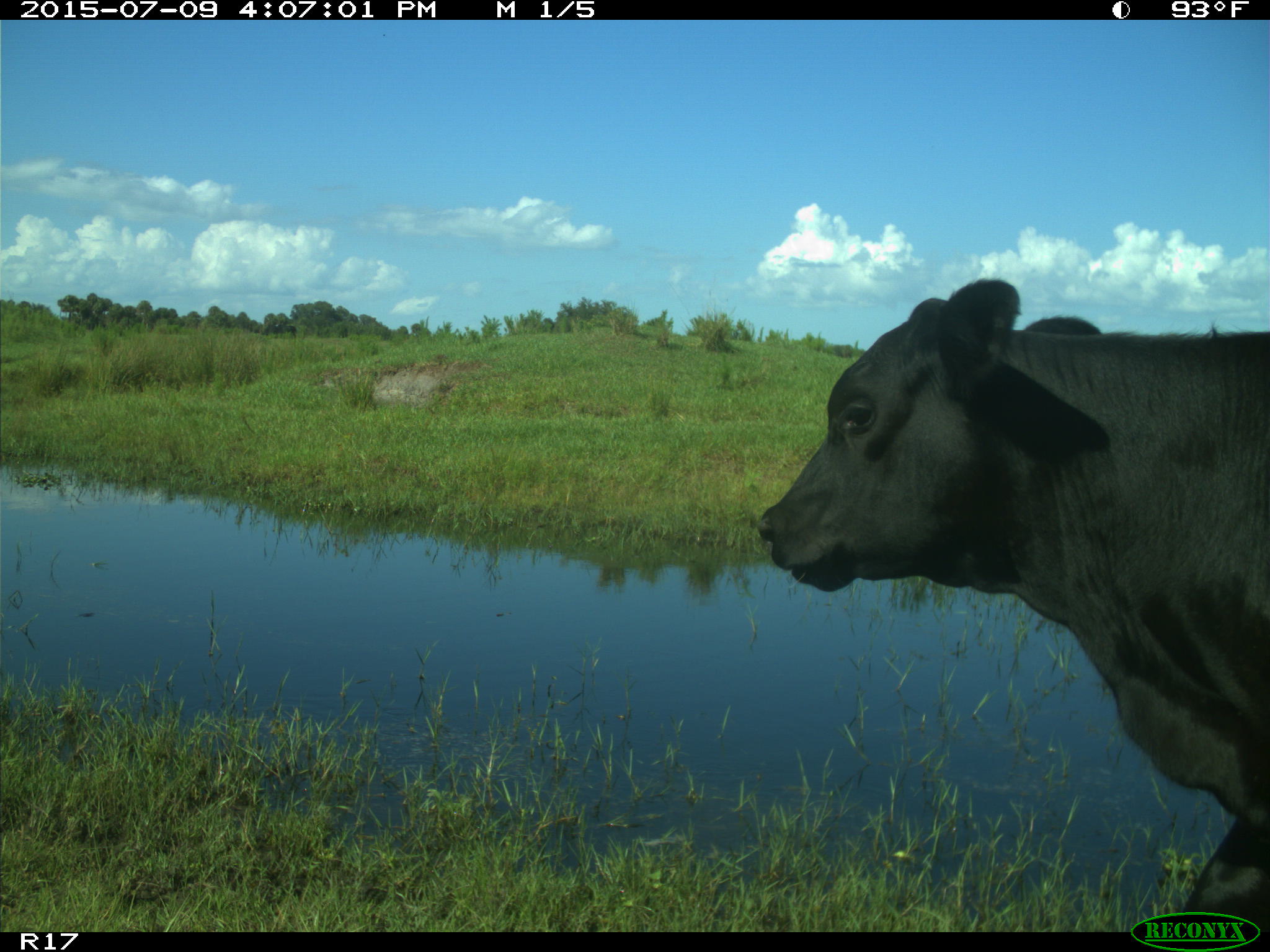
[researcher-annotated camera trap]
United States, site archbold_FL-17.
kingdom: Animalia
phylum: Chordata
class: Mammalia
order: Artiodactyla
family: Bovidae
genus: Bos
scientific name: Bos taurus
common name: domestic cow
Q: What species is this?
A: Bos taurus (domestic cow).